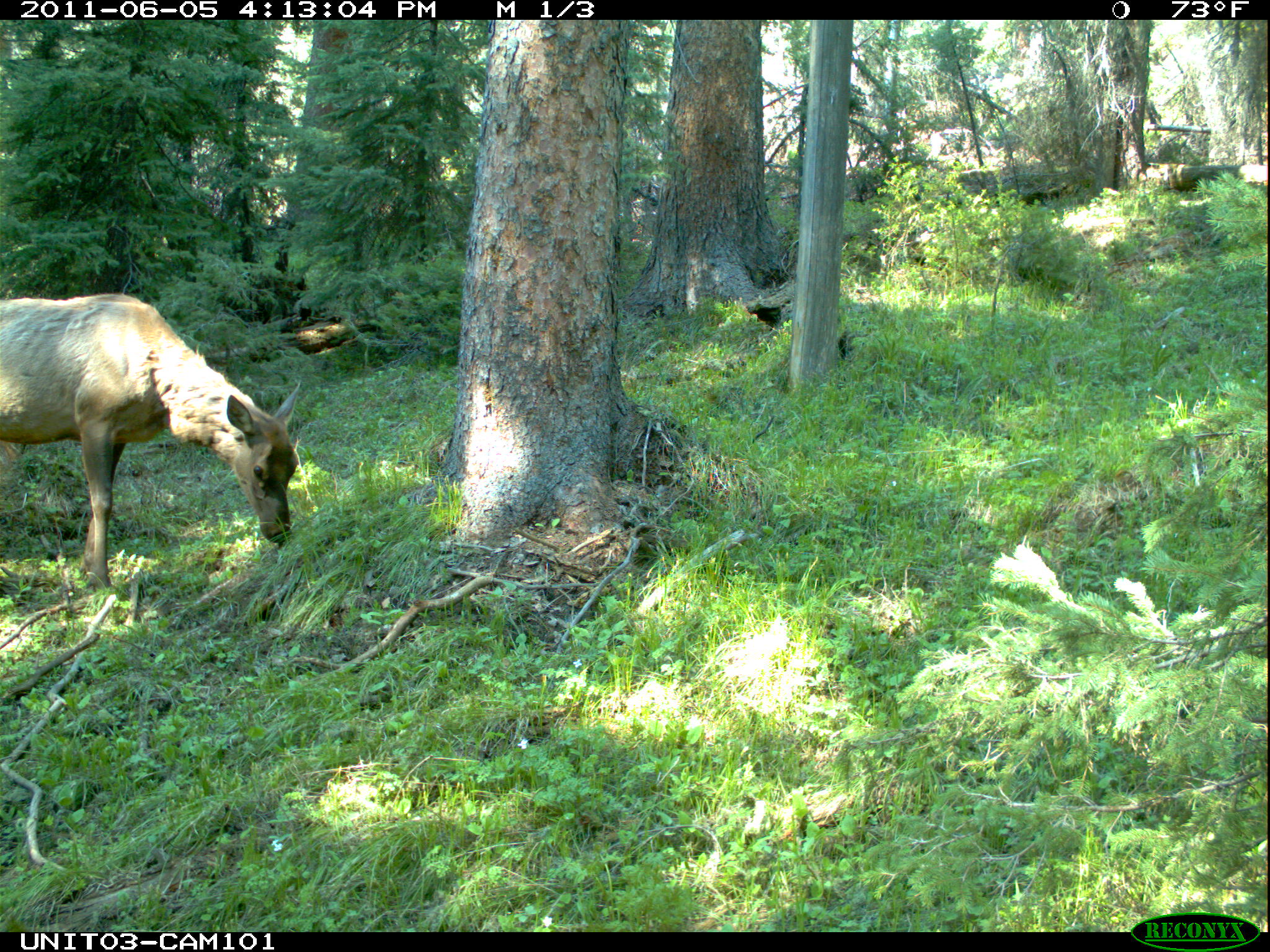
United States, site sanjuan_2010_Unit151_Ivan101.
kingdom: Animalia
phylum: Chordata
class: Mammalia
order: Artiodactyla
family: Cervidae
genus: Cervus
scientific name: Cervus elaphus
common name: red deer